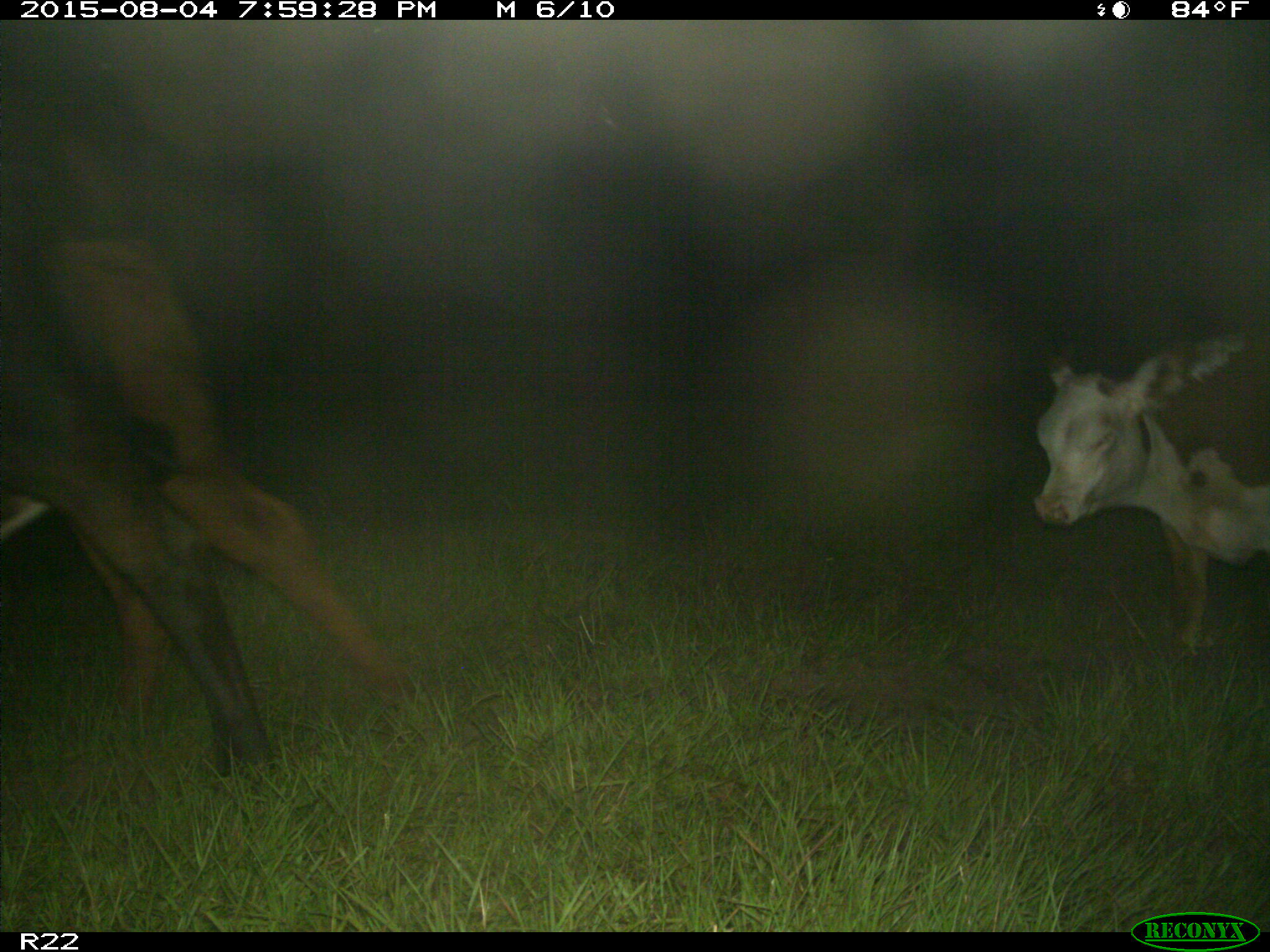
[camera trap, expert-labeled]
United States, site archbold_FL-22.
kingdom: Animalia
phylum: Chordata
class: Mammalia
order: Artiodactyla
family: Bovidae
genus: Bos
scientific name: Bos taurus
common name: domestic cow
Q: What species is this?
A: Bos taurus (domestic cow).